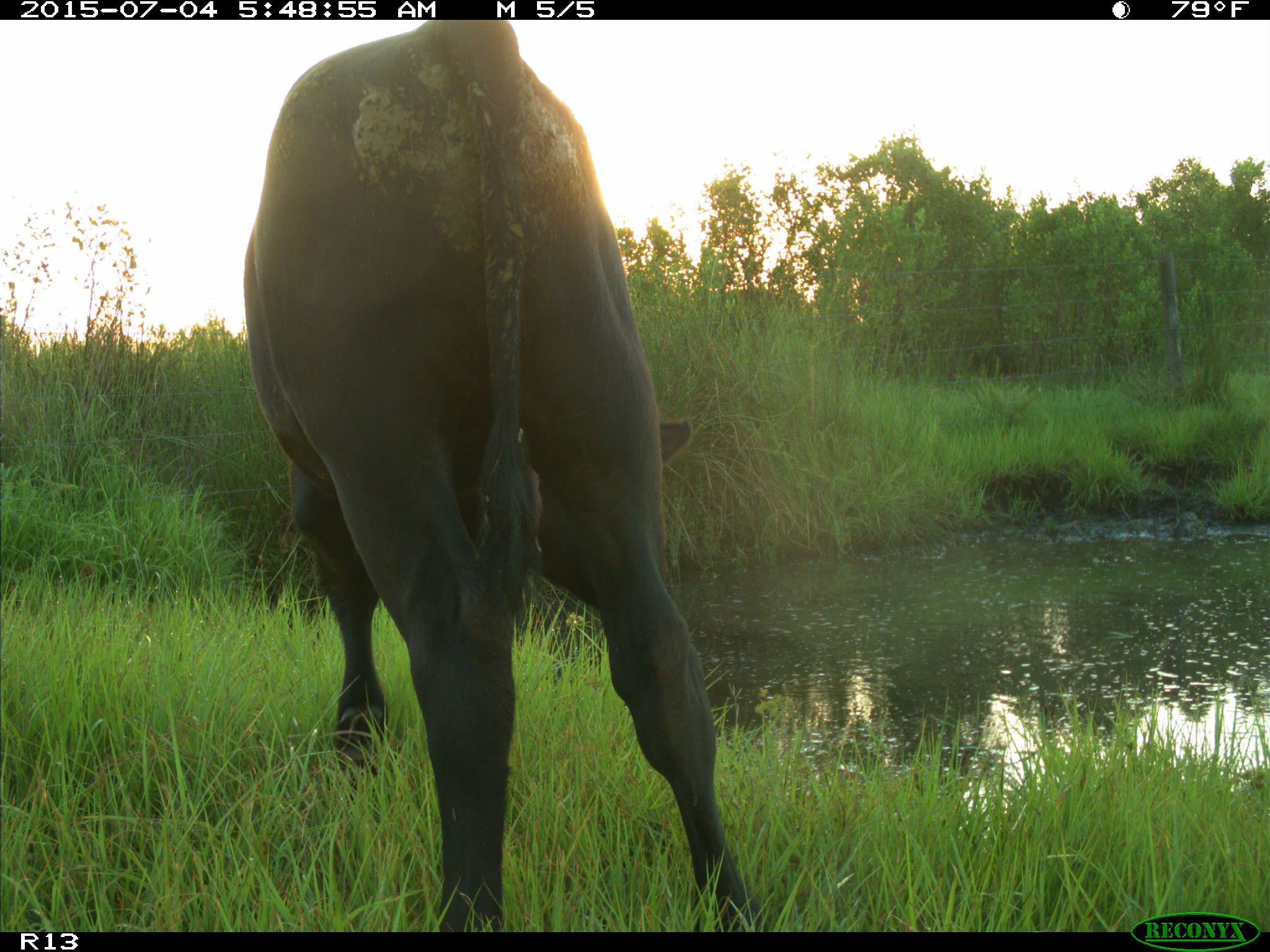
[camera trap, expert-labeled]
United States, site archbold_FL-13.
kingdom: Animalia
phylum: Chordata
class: Mammalia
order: Artiodactyla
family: Bovidae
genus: Bos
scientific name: Bos taurus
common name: domestic cow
Bos taurus (domestic cow).